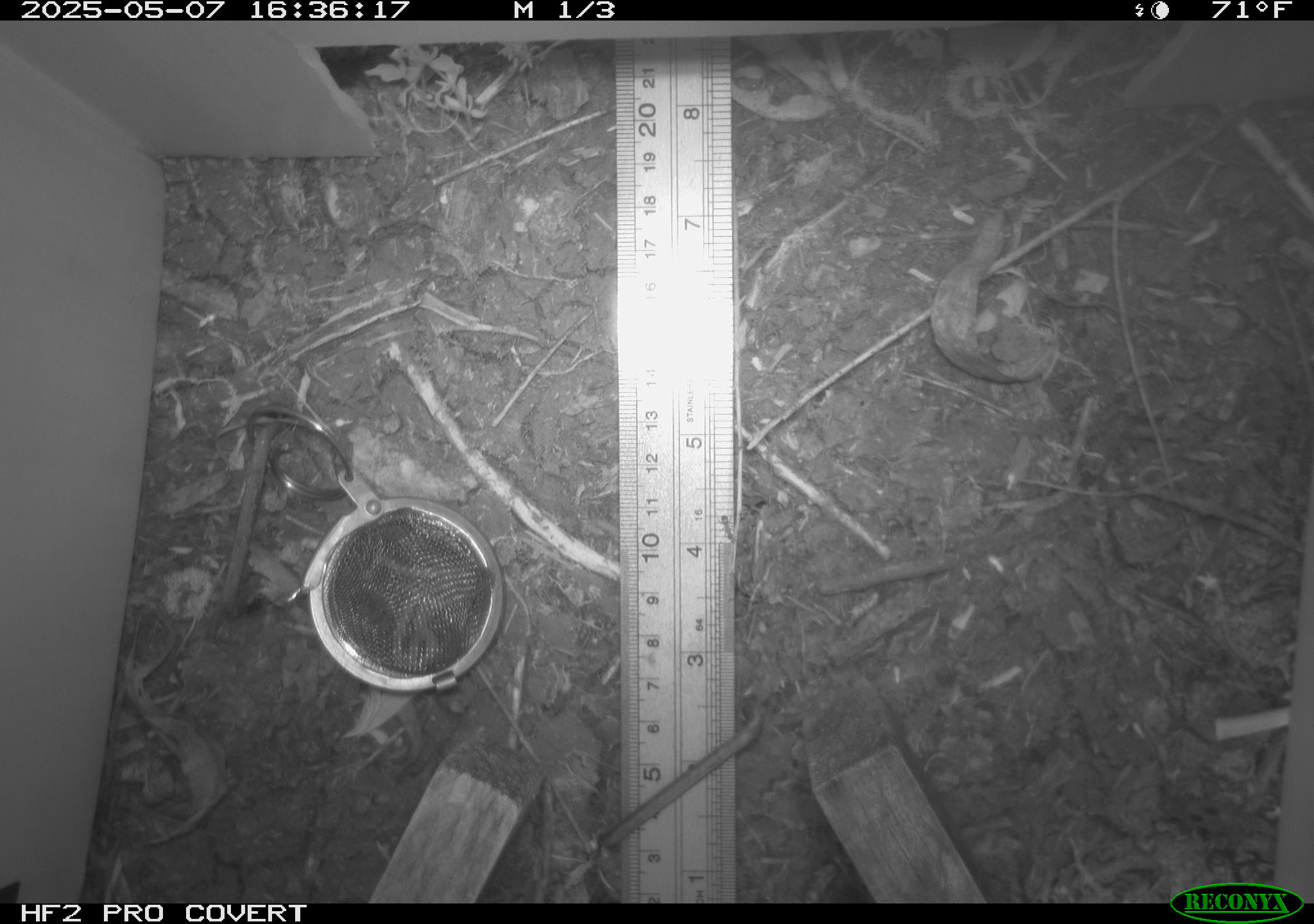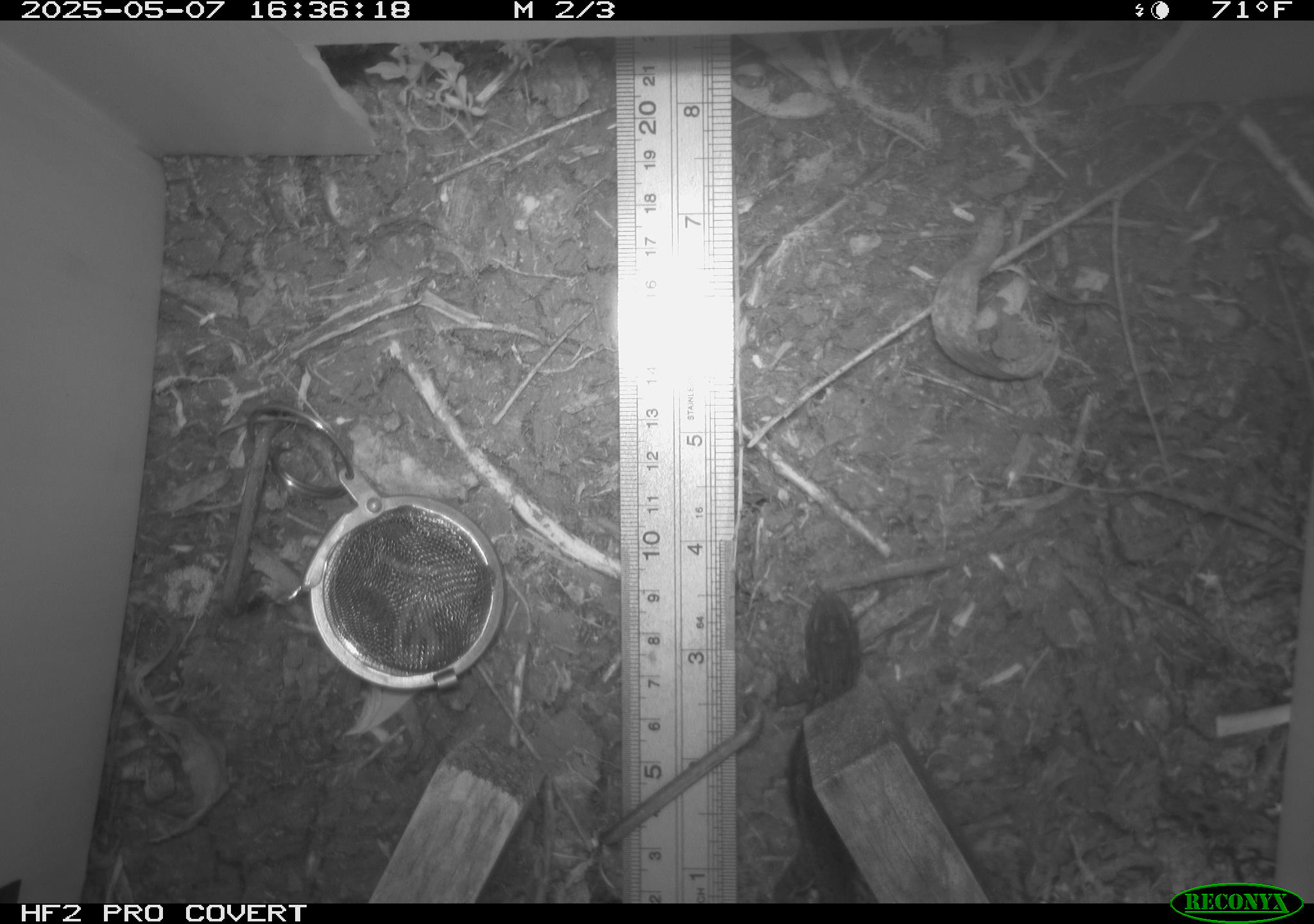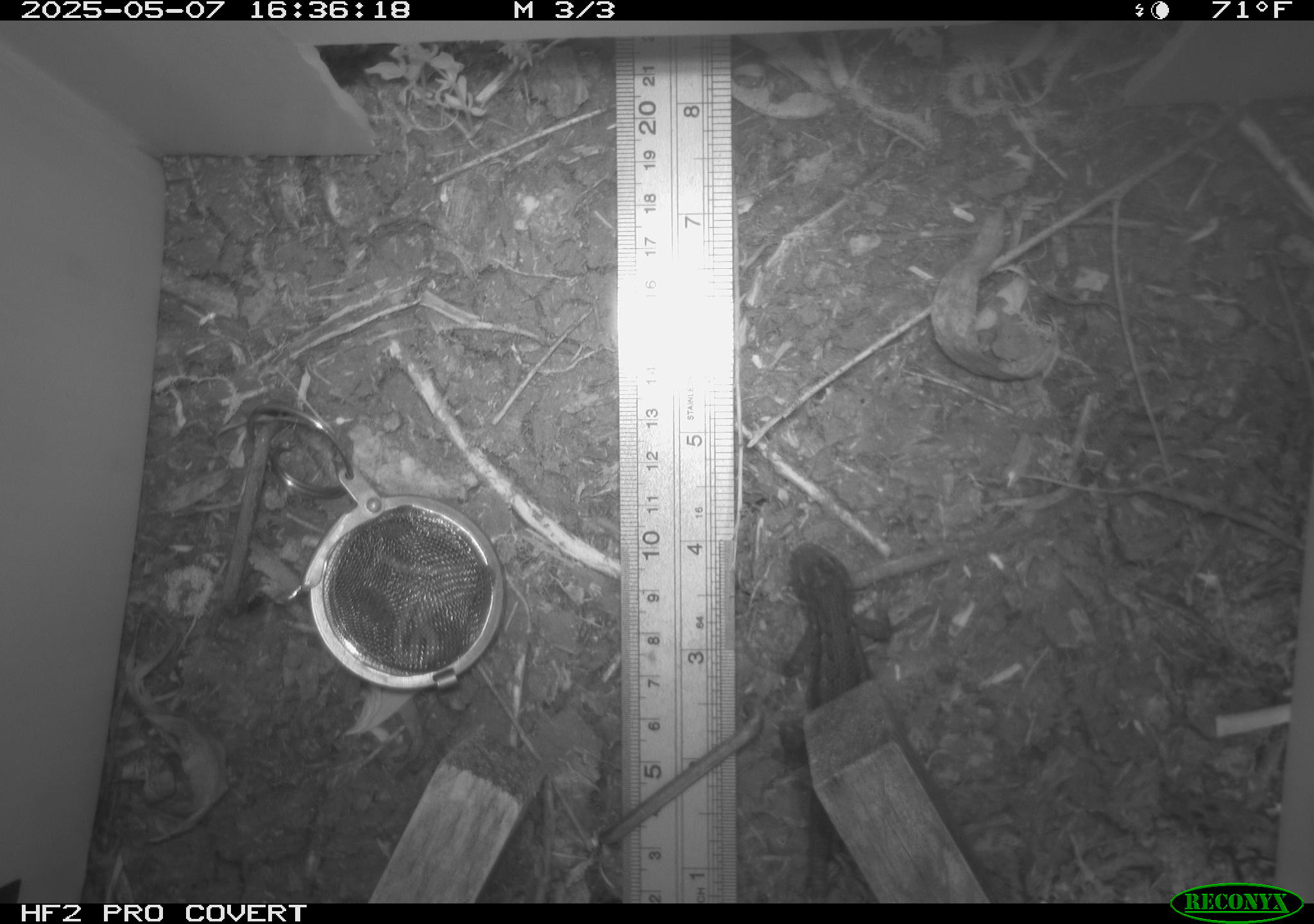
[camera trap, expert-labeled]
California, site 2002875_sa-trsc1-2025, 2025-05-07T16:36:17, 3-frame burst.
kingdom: Animalia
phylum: Chordata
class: Reptilia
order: Squamata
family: Phrynosomatidae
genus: Sceloporus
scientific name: Sceloporus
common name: spiny lizards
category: sceloporus species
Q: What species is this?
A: Sceloporus species (spiny lizards) (Sceloporus).